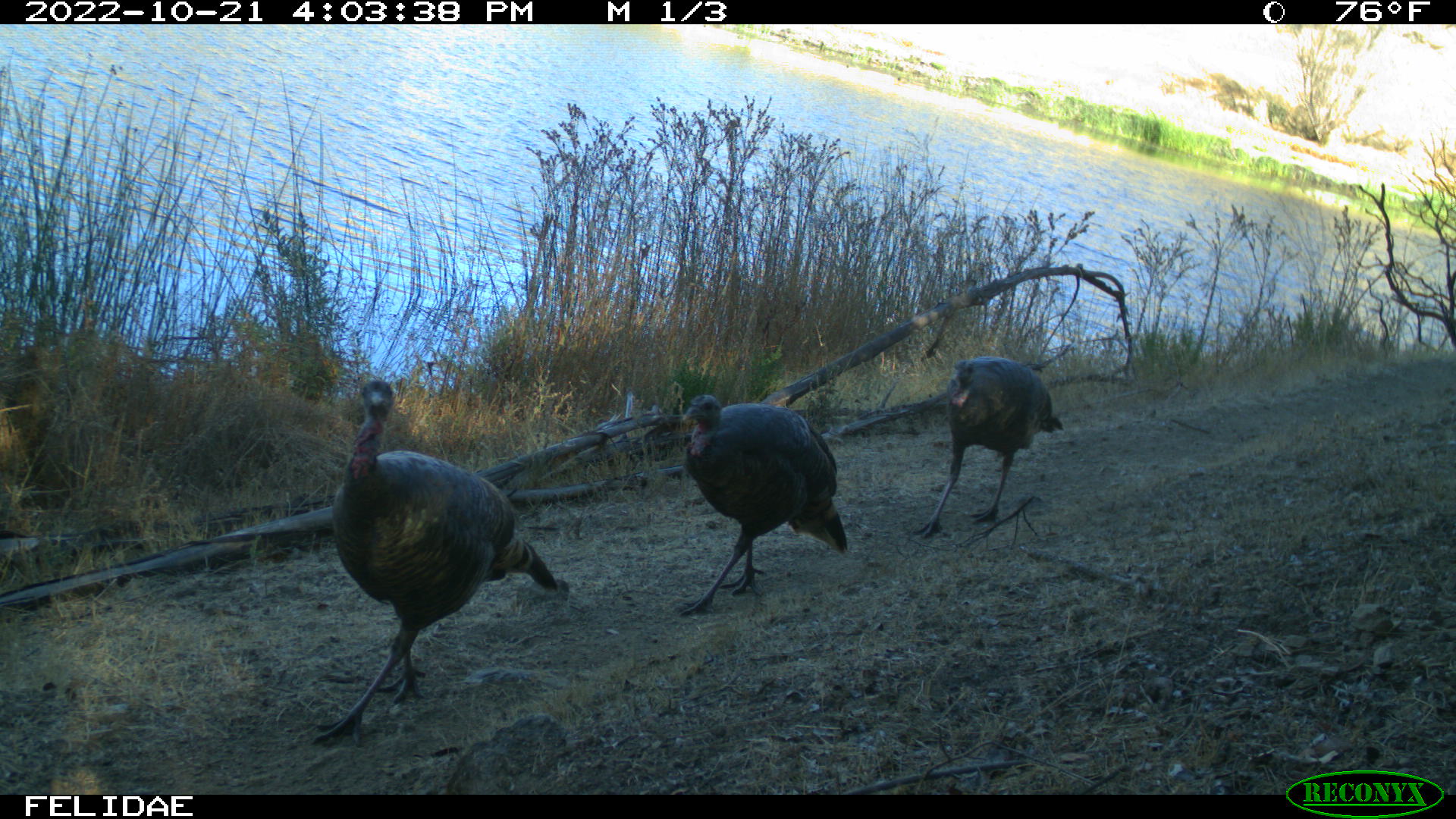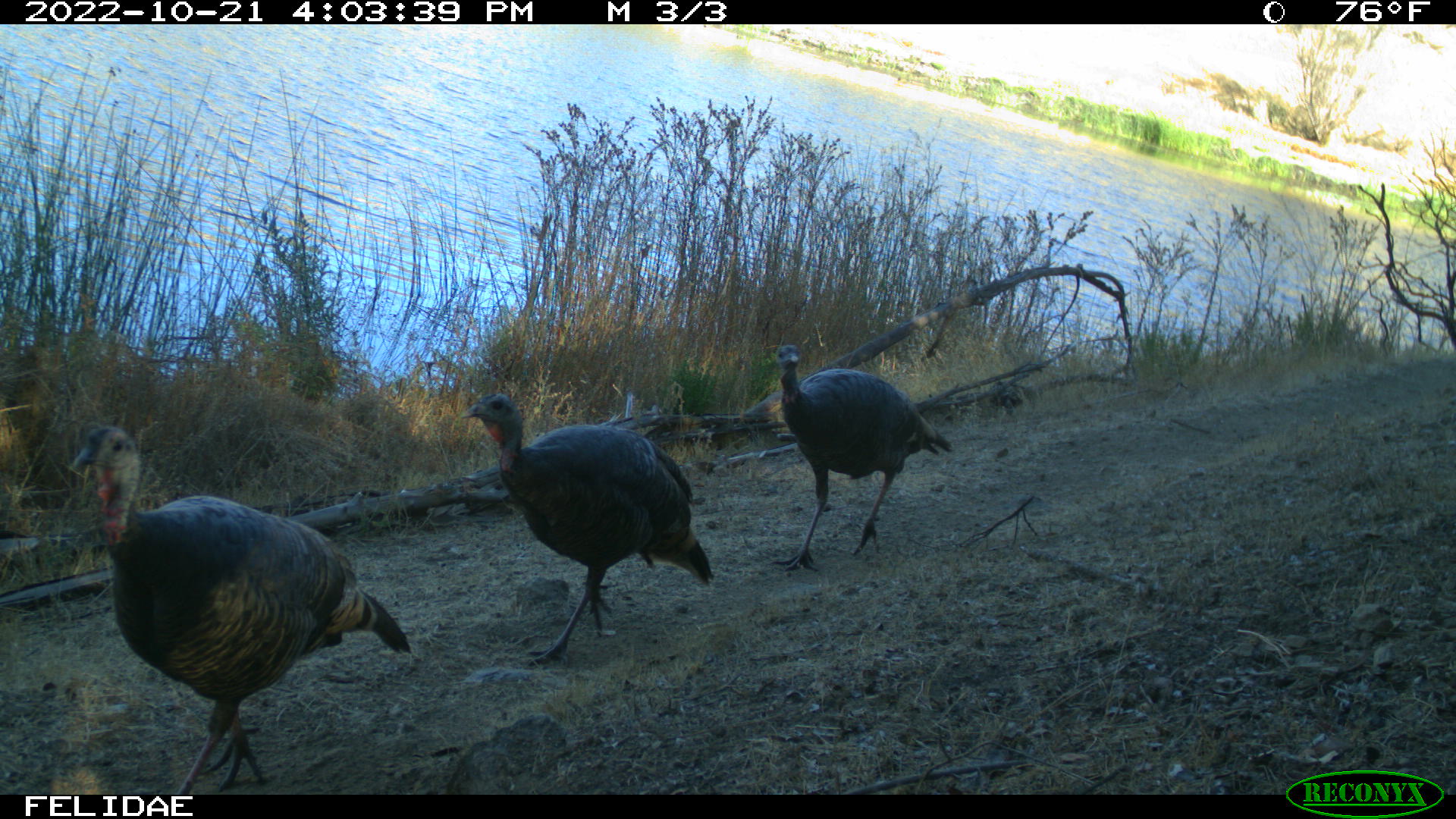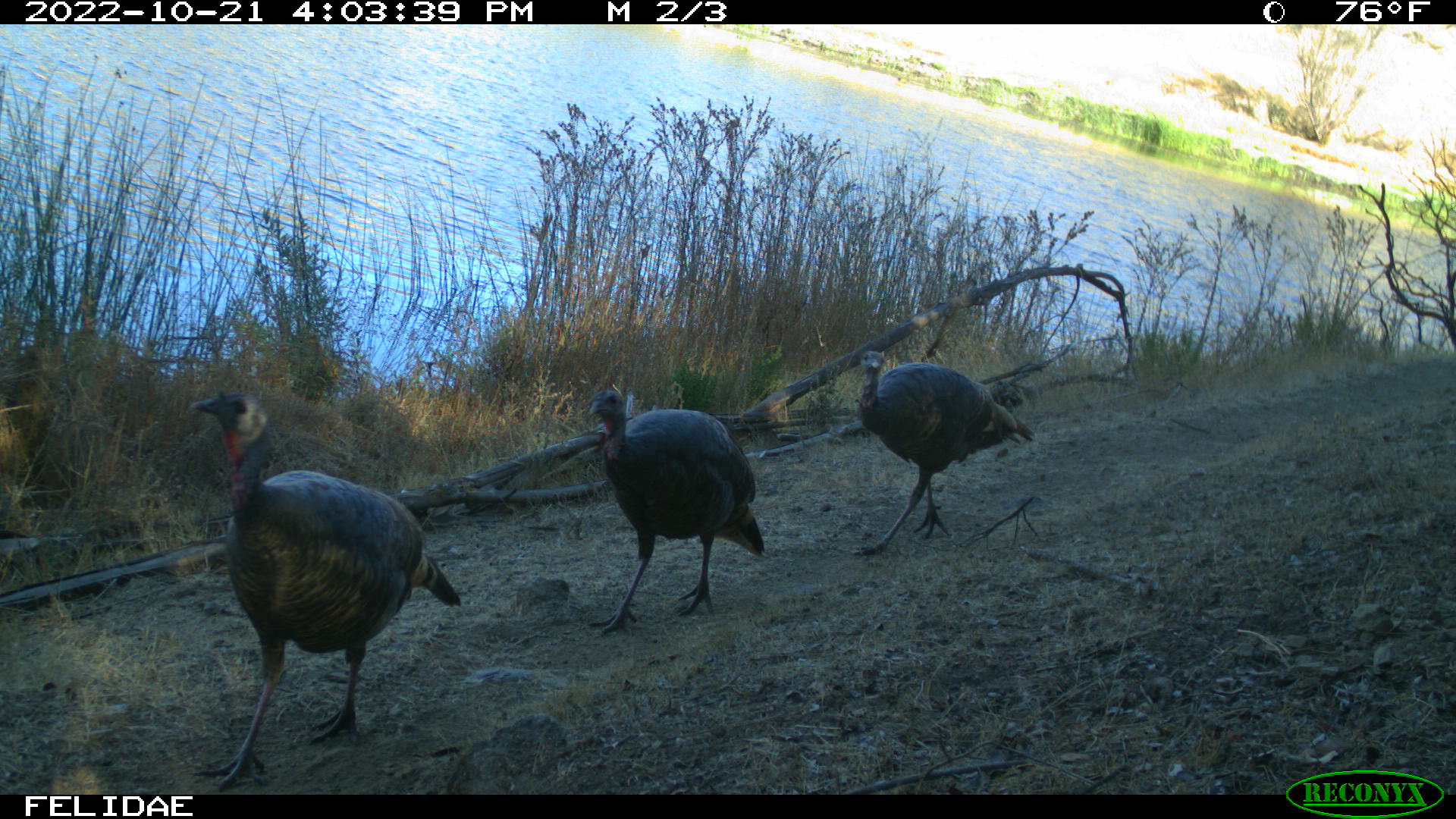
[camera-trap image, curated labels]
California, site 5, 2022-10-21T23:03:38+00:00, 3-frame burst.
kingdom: Animalia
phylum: Chordata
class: Aves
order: Galliformes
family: Phasianidae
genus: Meleagris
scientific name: Meleagris gallopavo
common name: turkey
Turkey (Meleagris gallopavo).